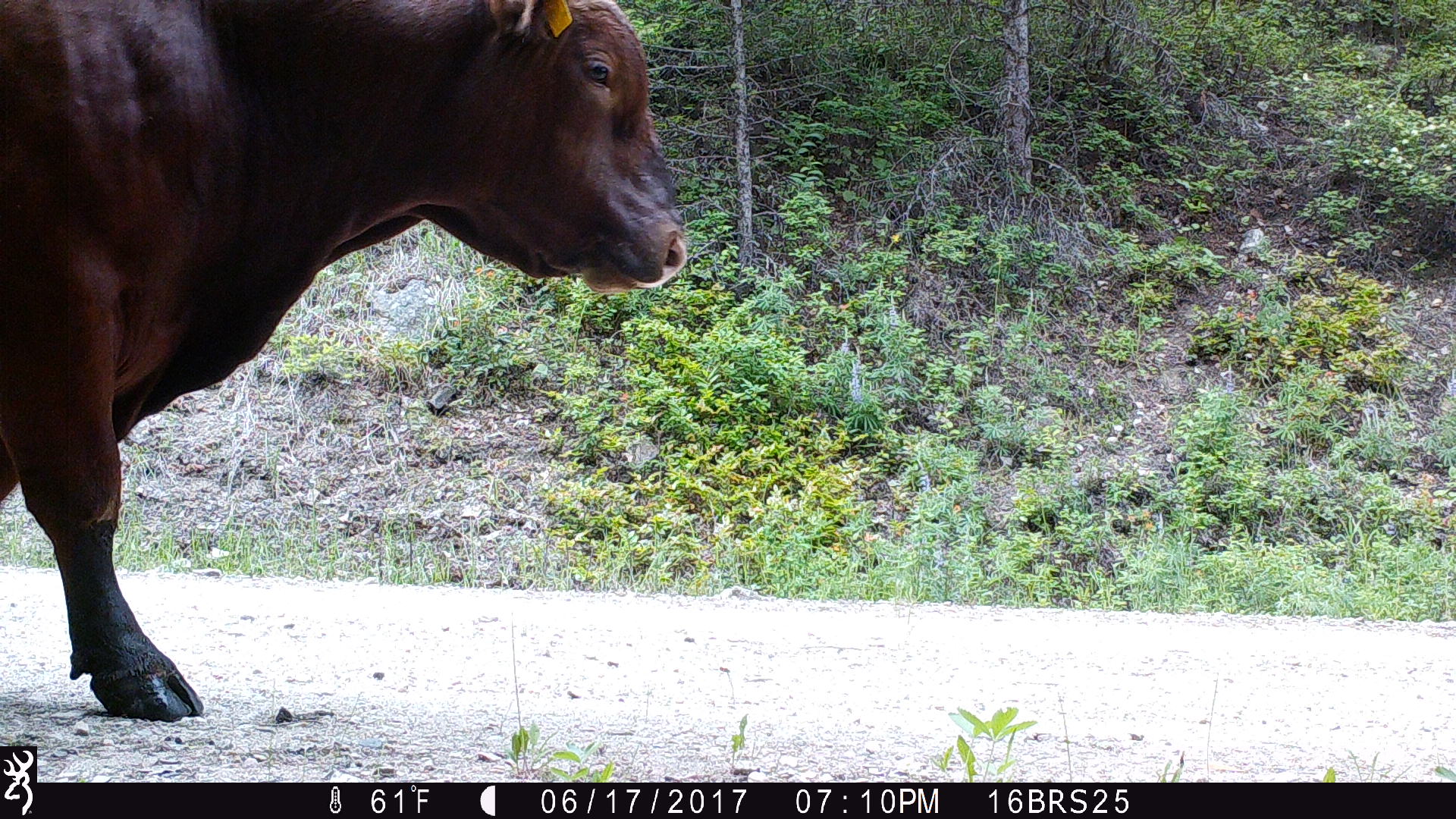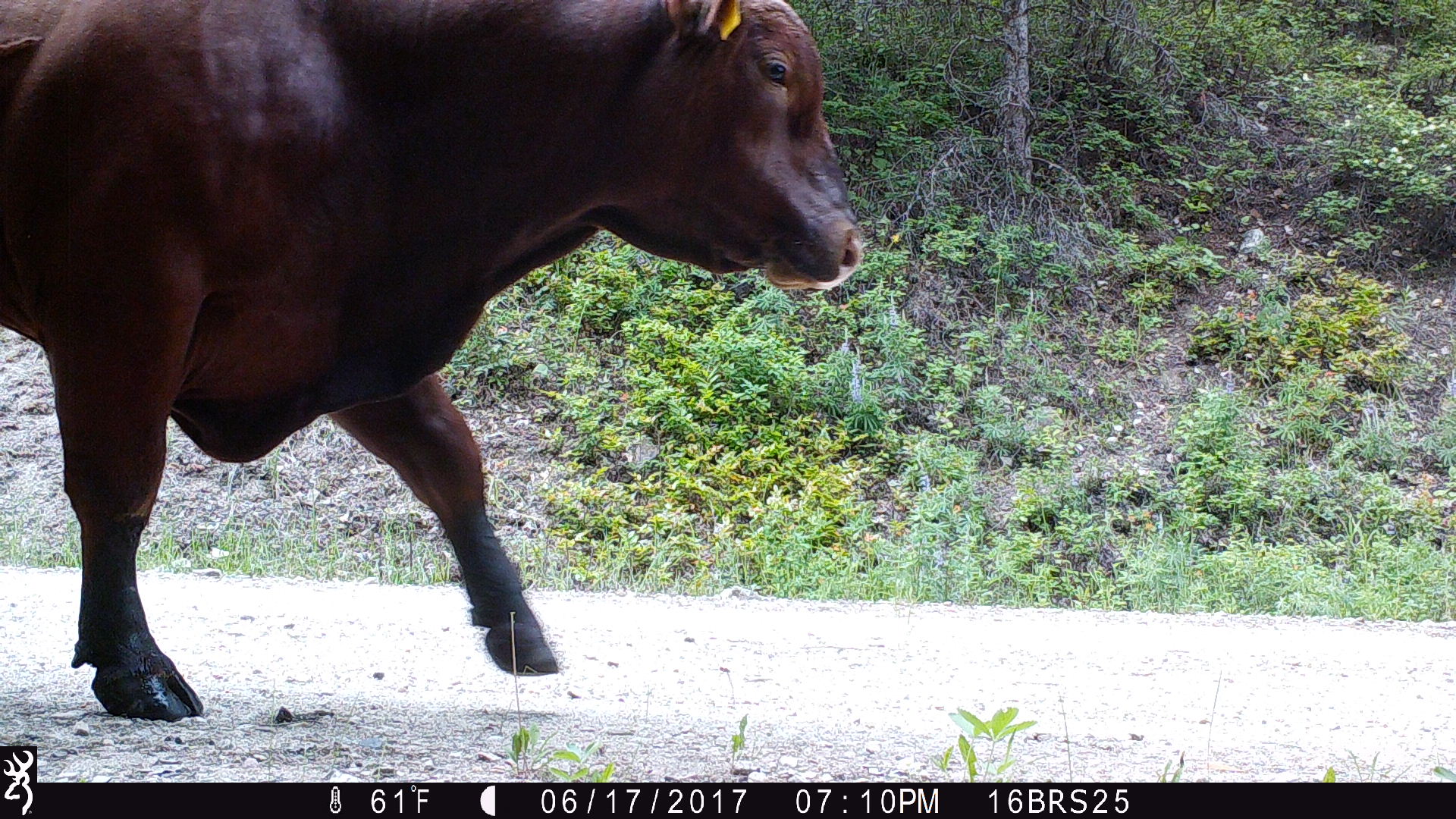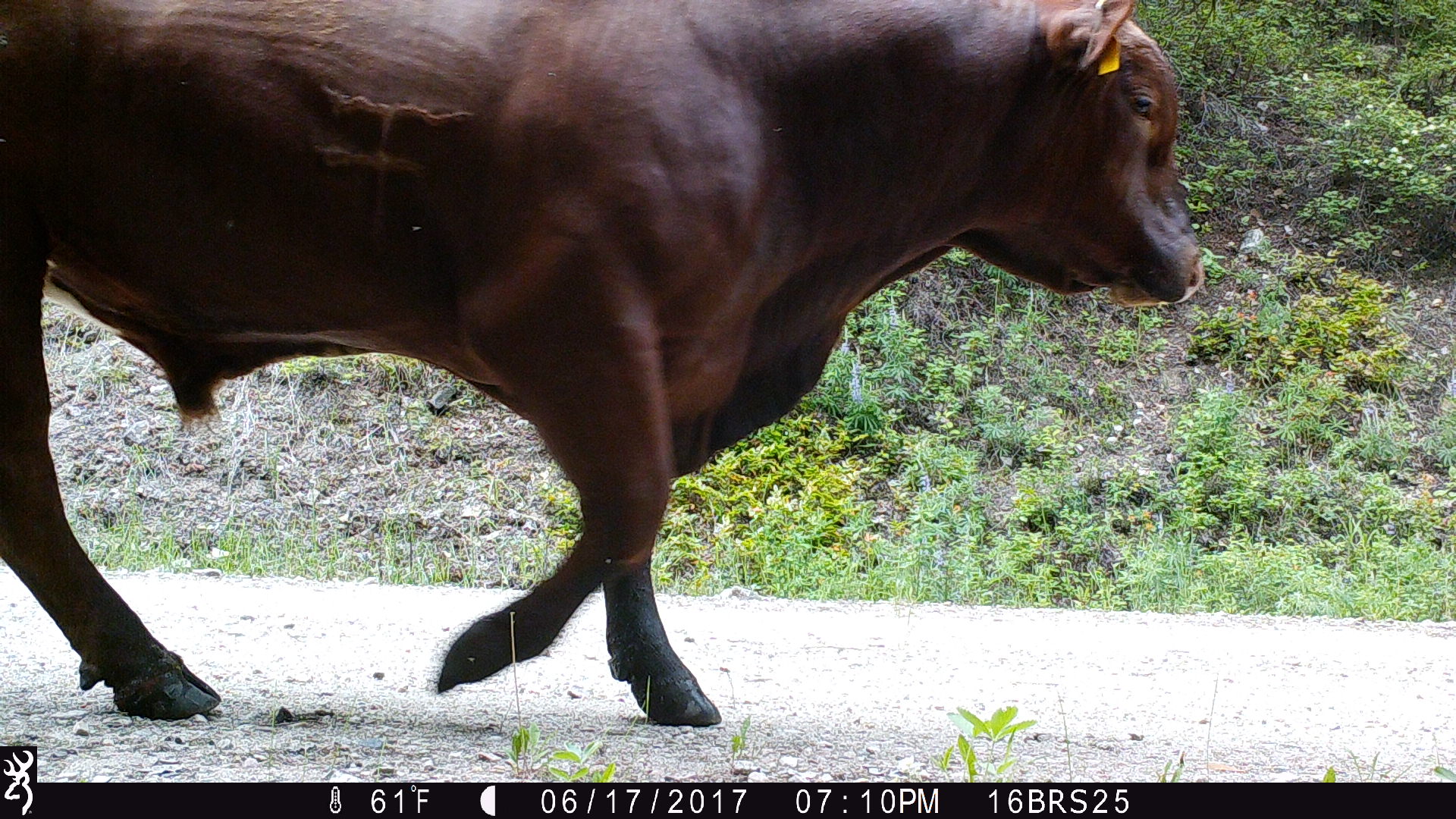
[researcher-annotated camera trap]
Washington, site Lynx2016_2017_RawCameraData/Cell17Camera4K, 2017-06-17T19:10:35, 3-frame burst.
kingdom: Animalia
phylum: Chordata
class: Mammalia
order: Artiodactyla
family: Bovidae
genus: Bos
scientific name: Bos taurus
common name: domestic cattle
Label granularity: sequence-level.